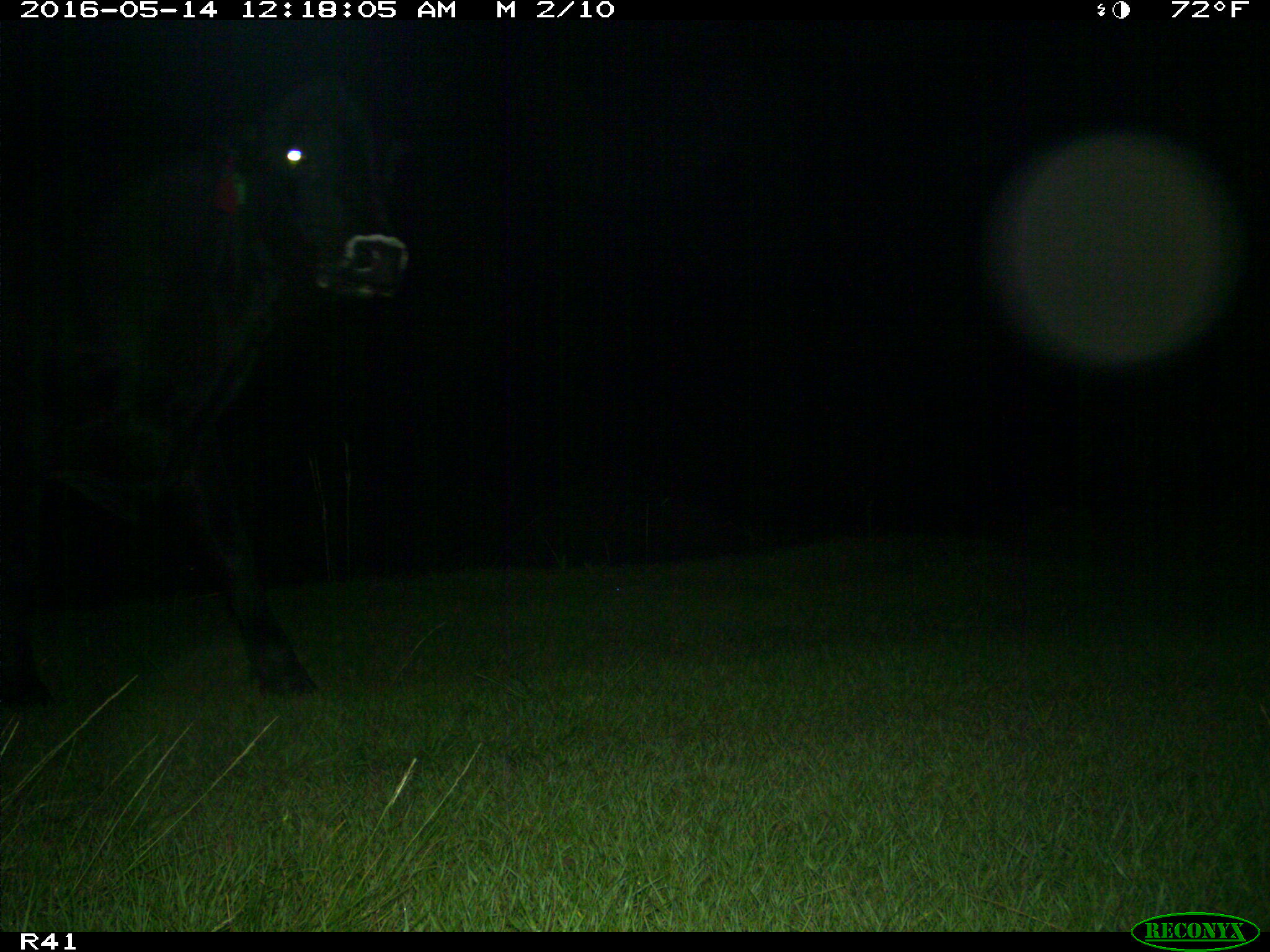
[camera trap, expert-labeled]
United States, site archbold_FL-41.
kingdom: Animalia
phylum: Chordata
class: Mammalia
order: Artiodactyla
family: Bovidae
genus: Bos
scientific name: Bos taurus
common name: domestic cow